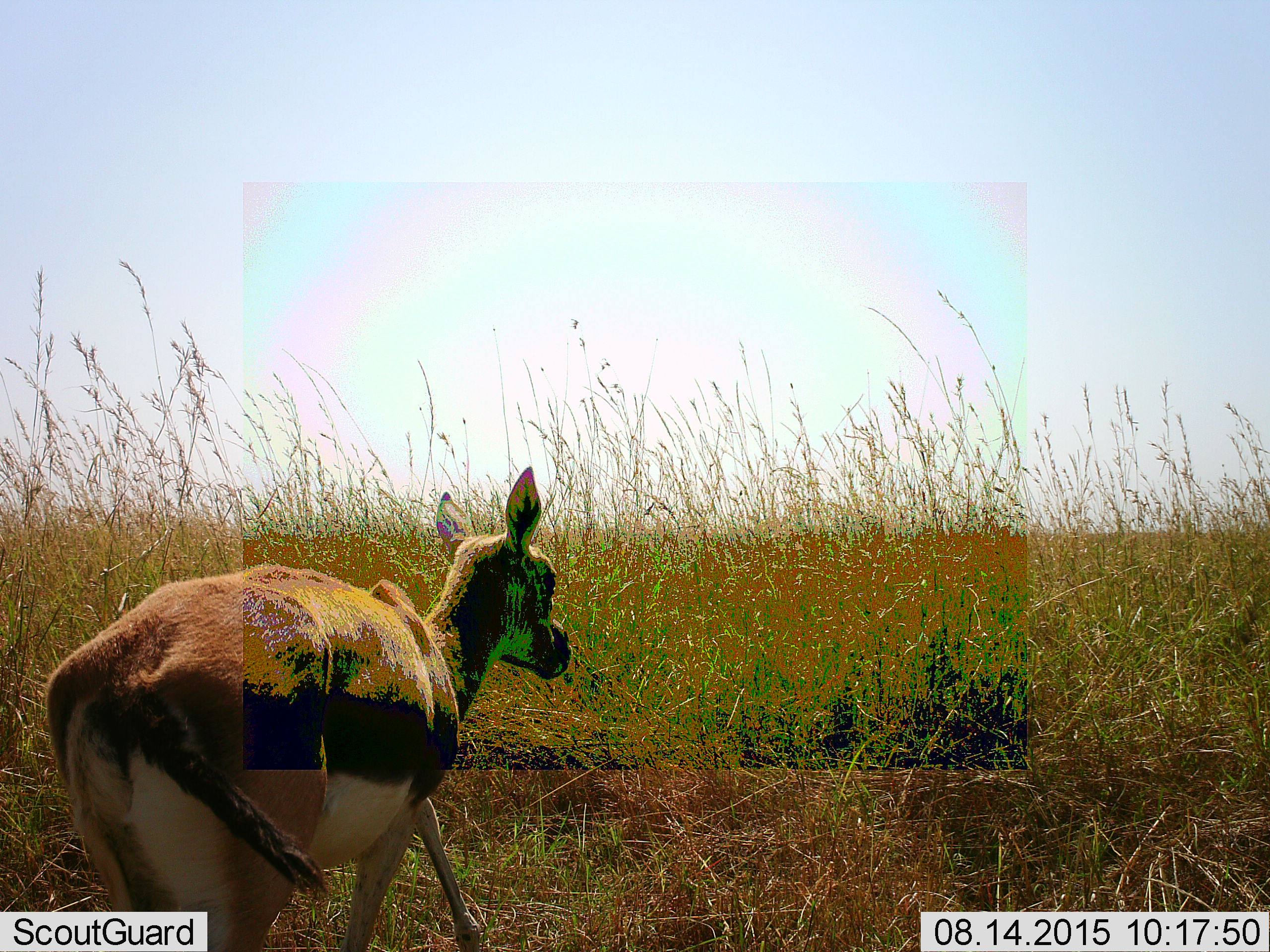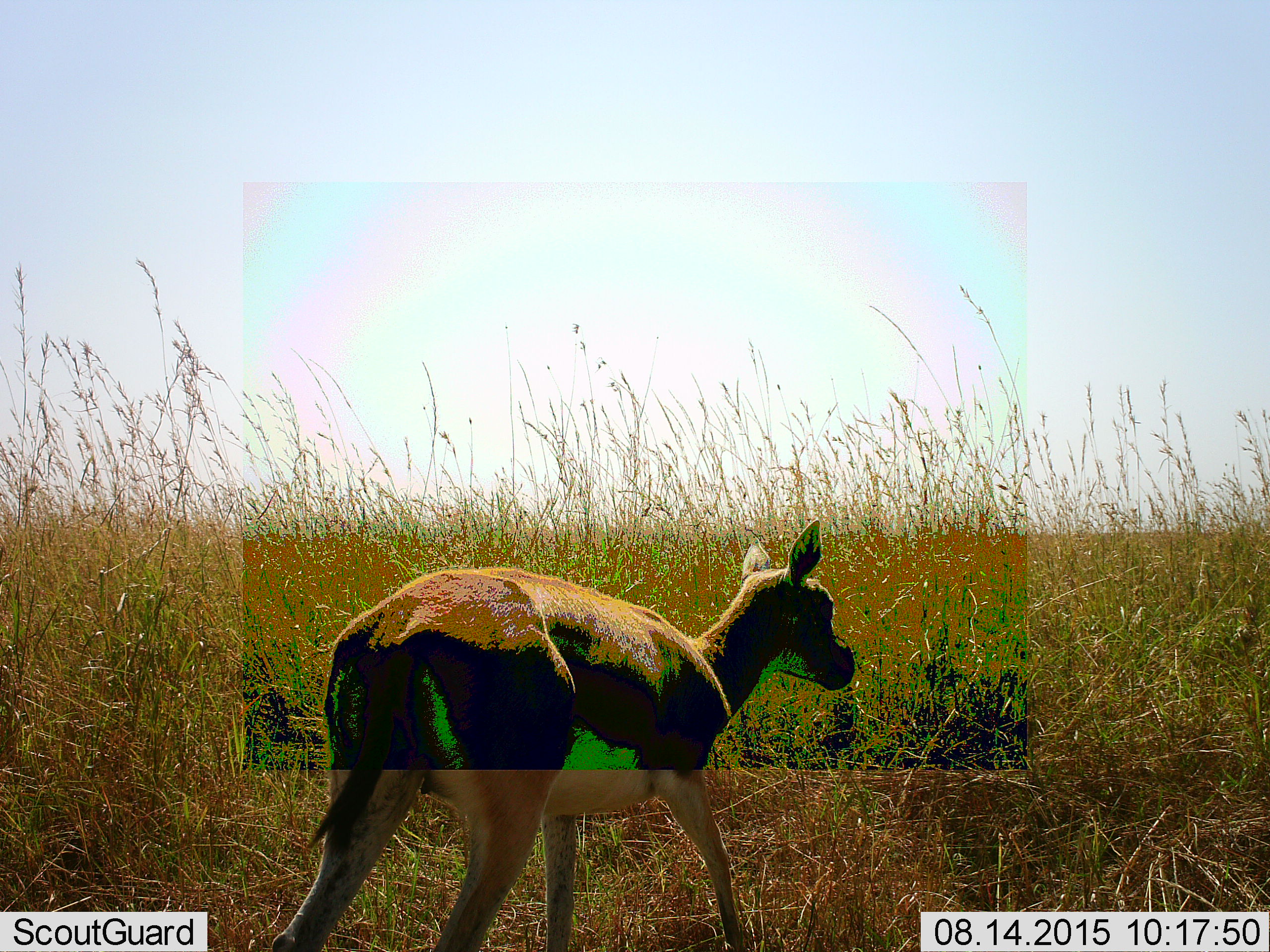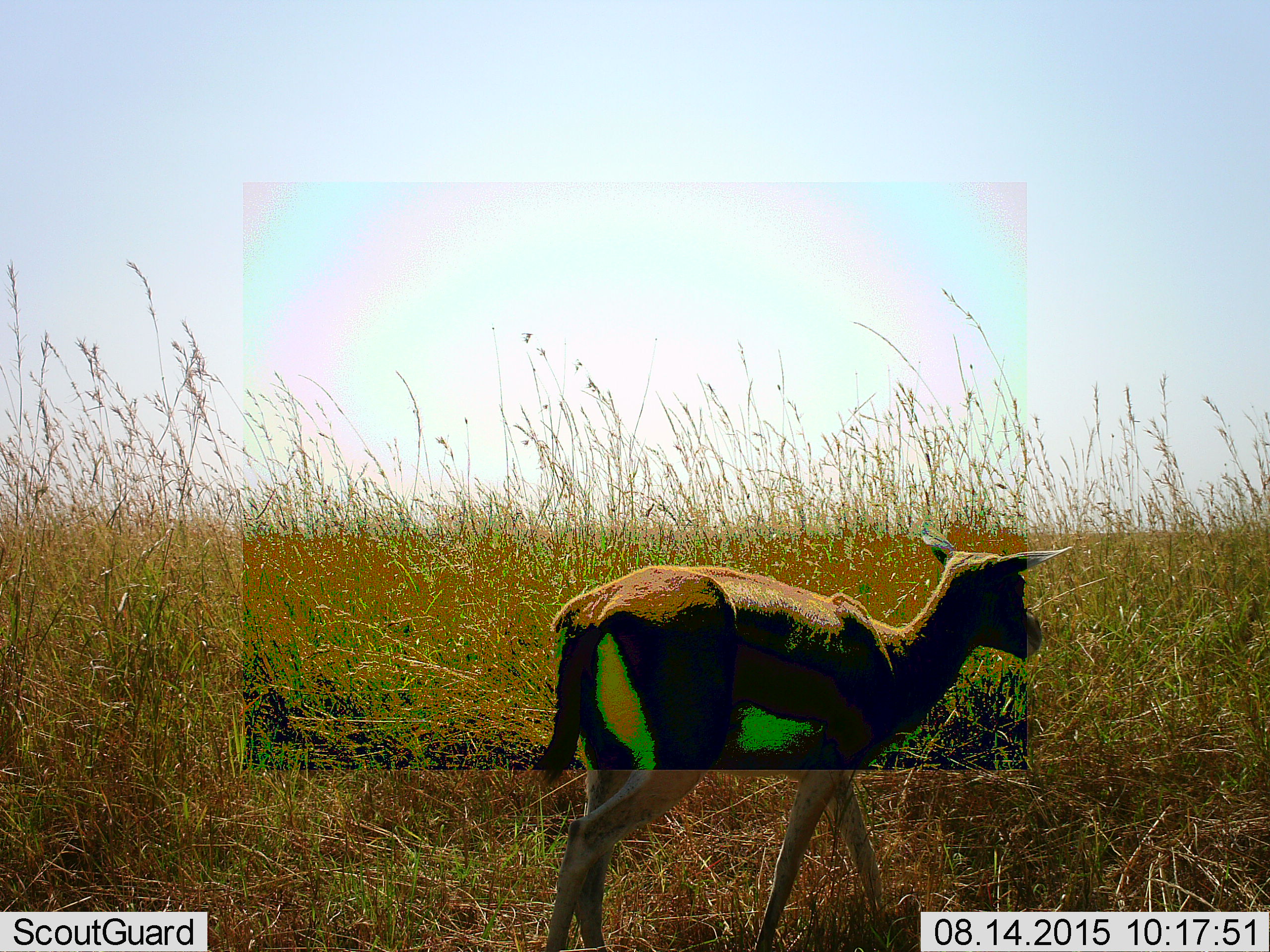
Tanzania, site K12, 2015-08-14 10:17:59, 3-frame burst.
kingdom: Animalia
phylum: Chordata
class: Mammalia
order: Artiodactyla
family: Bovidae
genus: Eudorcas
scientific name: Eudorcas thomsonii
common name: thomson's gazelle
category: gazellethomsons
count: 1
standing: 0%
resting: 0%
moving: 100%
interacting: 0%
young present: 17%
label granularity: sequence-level